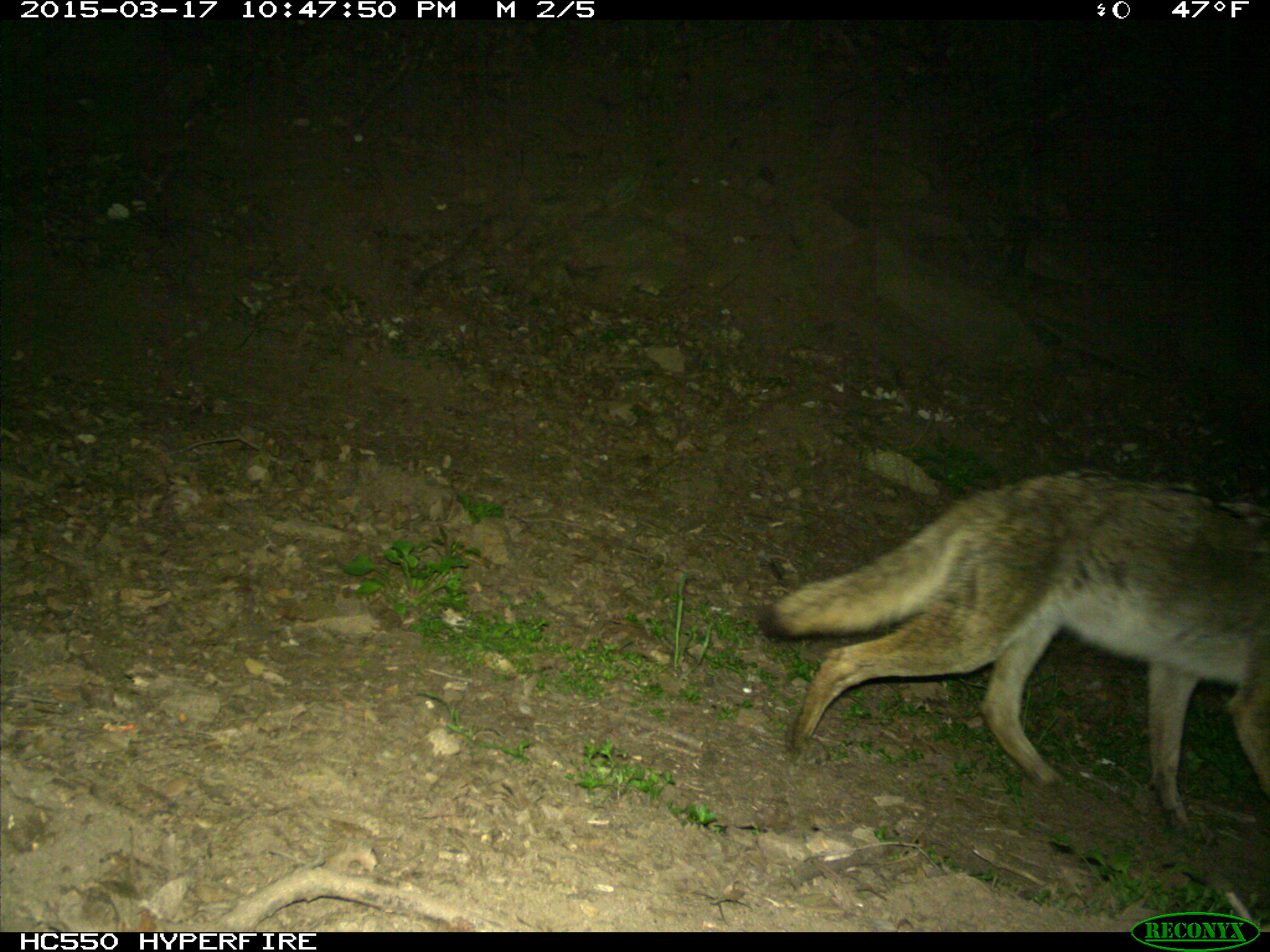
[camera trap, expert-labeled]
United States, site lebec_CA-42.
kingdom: Animalia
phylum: Chordata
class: Mammalia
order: Carnivora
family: Canidae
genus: Canis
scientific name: Canis latrans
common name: coyote